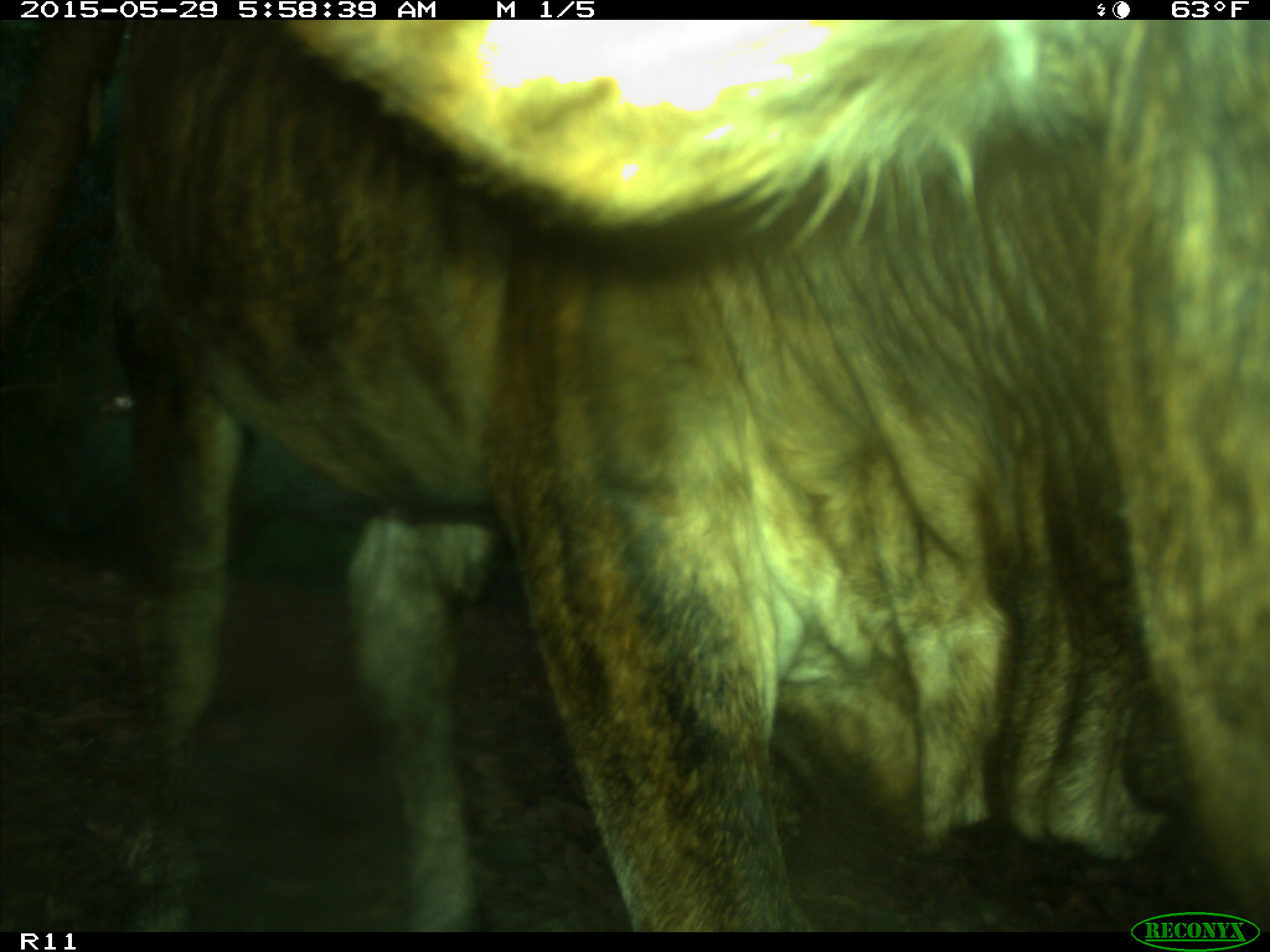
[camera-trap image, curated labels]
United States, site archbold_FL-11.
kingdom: Animalia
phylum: Chordata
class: Mammalia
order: Artiodactyla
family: Bovidae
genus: Bos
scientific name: Bos taurus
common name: domestic cow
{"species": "Bos taurus (domestic cow)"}